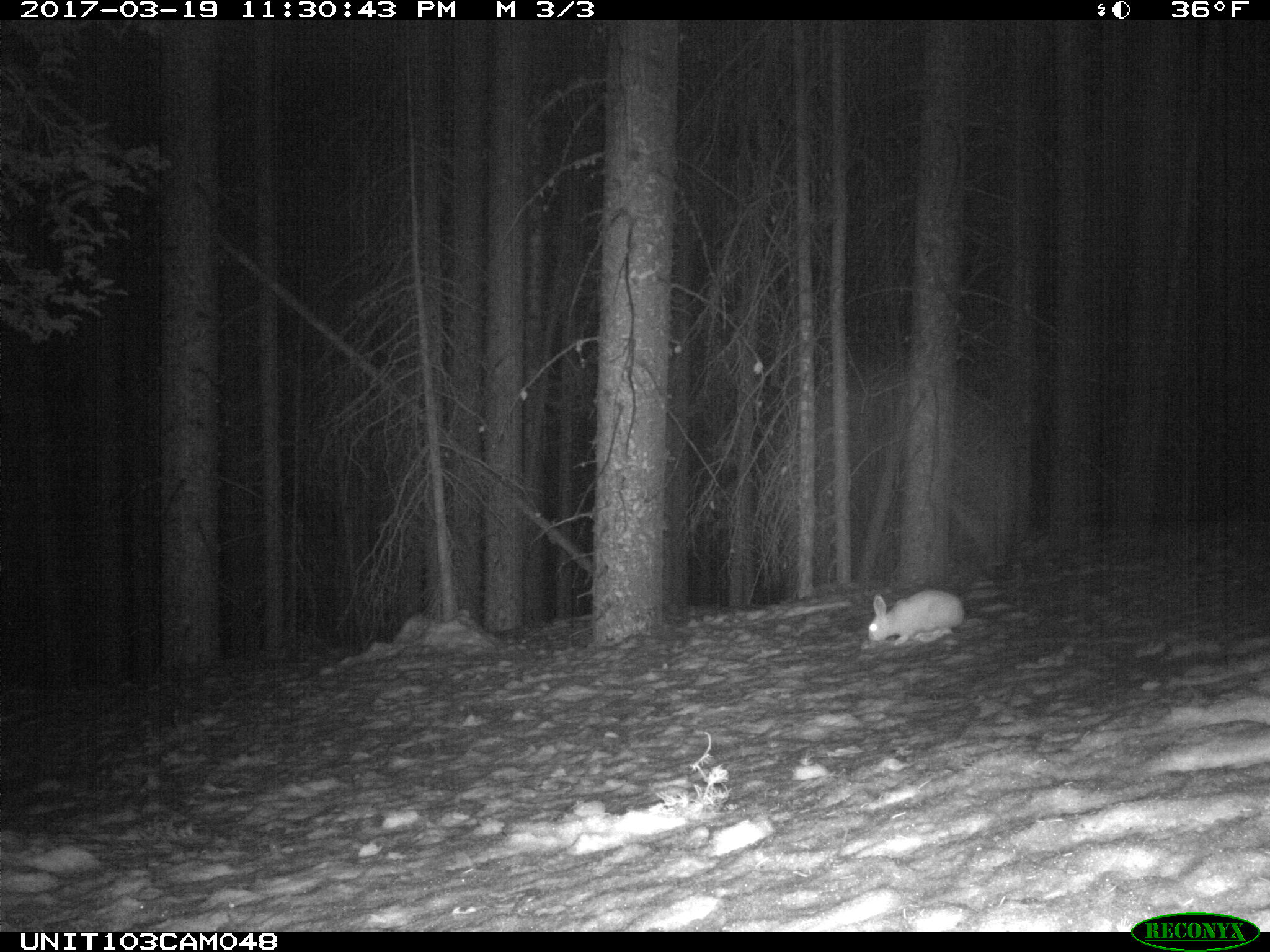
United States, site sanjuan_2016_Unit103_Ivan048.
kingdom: Animalia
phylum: Chordata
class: Mammalia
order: Lagomorpha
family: Leporidae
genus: Lepus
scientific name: Lepus americanus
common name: snowshoe hare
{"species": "Lepus americanus (snowshoe hare)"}